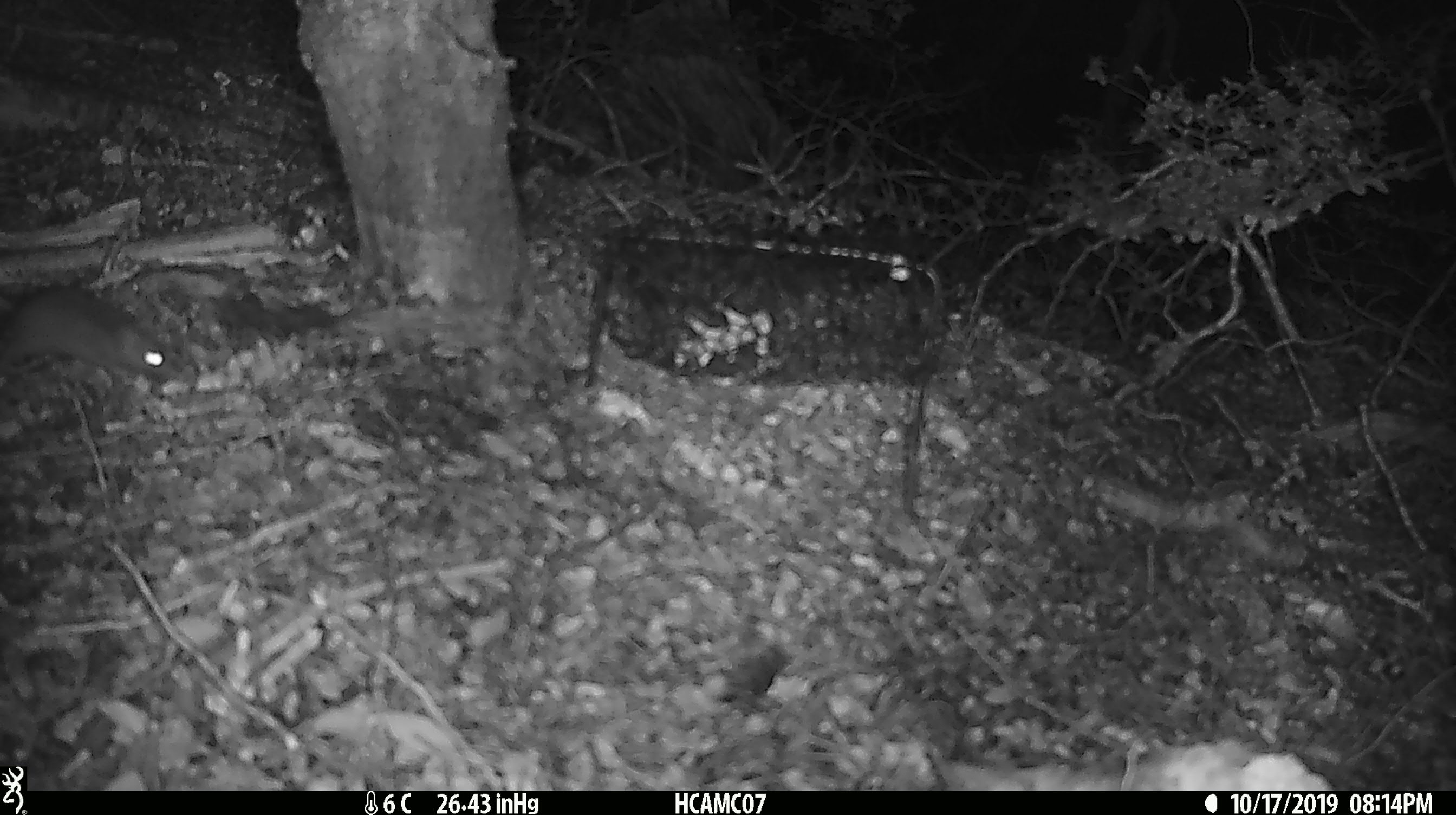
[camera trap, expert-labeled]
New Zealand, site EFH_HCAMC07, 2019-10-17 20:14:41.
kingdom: Animalia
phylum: Chordata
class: Mammalia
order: Rodentia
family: Muridae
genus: Mus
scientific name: Mus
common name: mouse